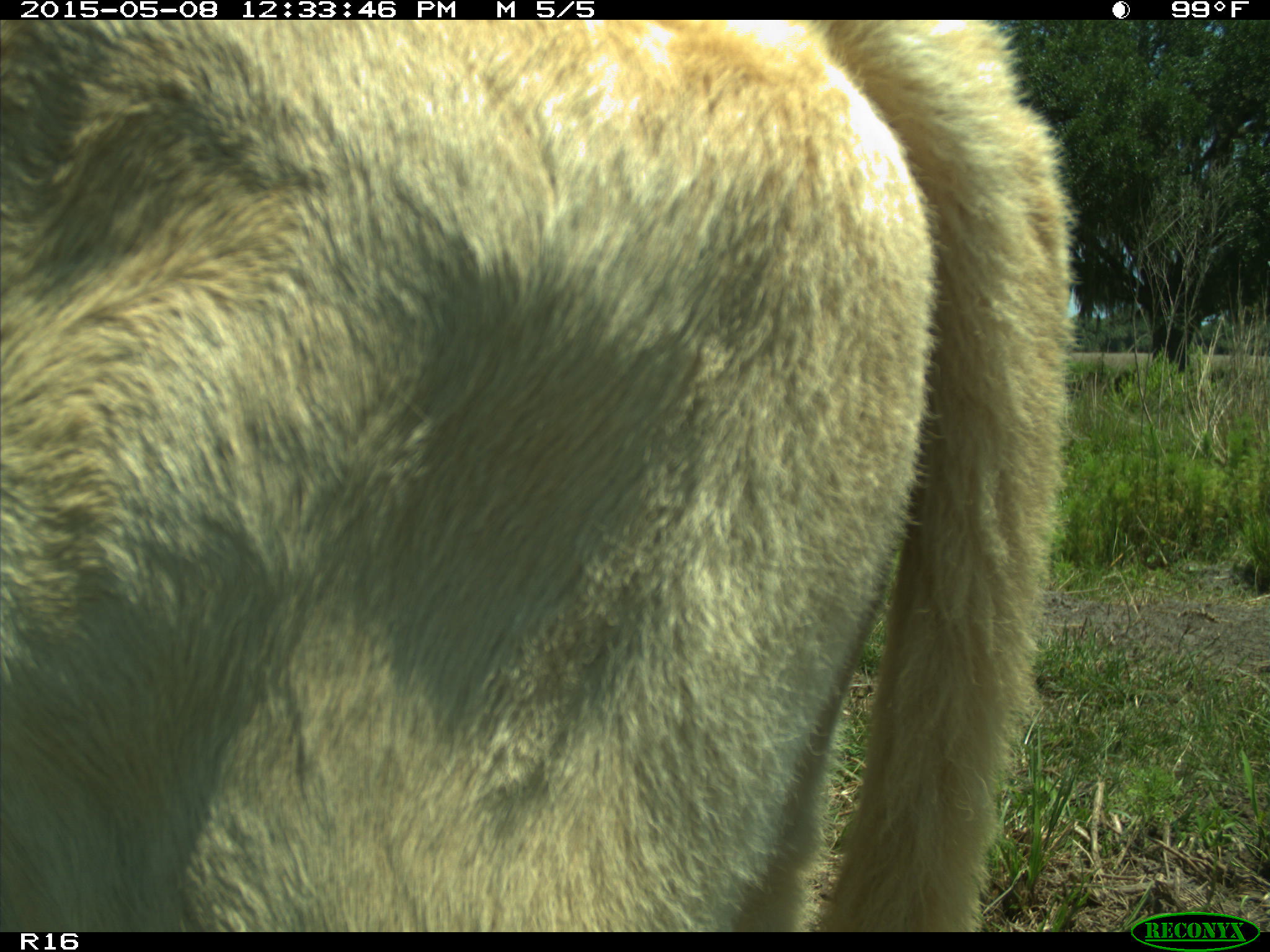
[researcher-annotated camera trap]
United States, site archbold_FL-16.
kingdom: Animalia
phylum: Chordata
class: Mammalia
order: Artiodactyla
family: Bovidae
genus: Bos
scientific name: Bos taurus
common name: domestic cow